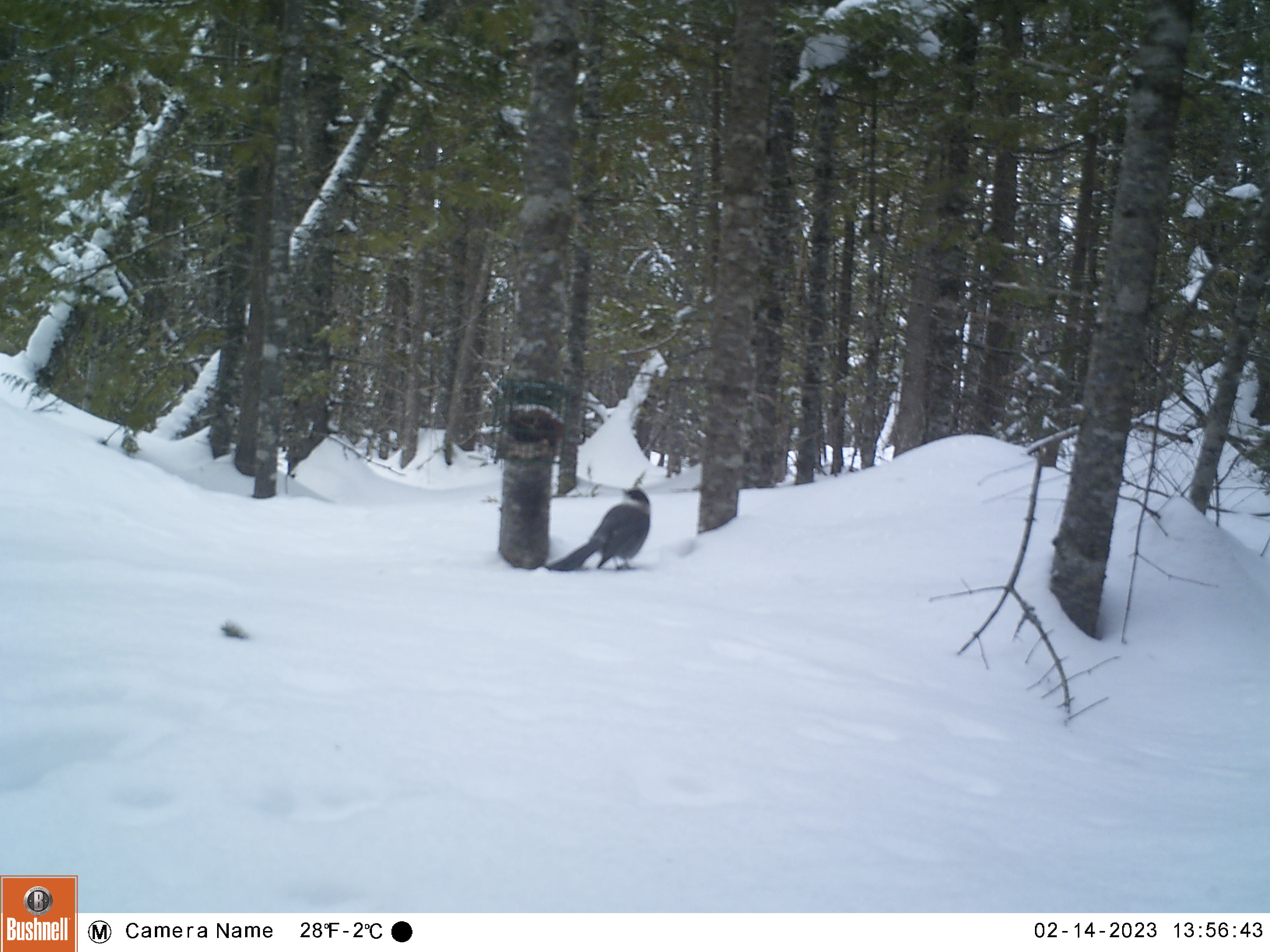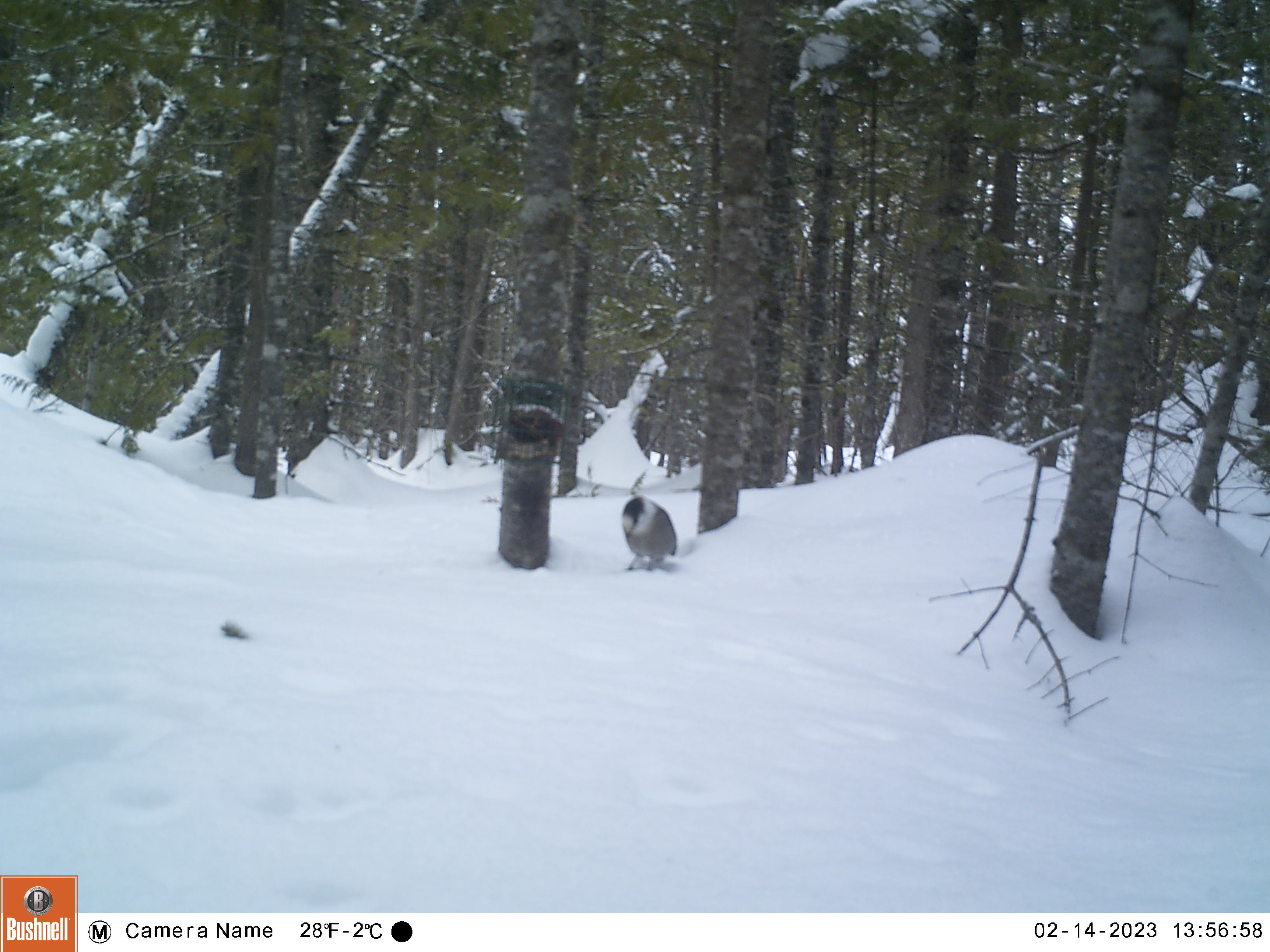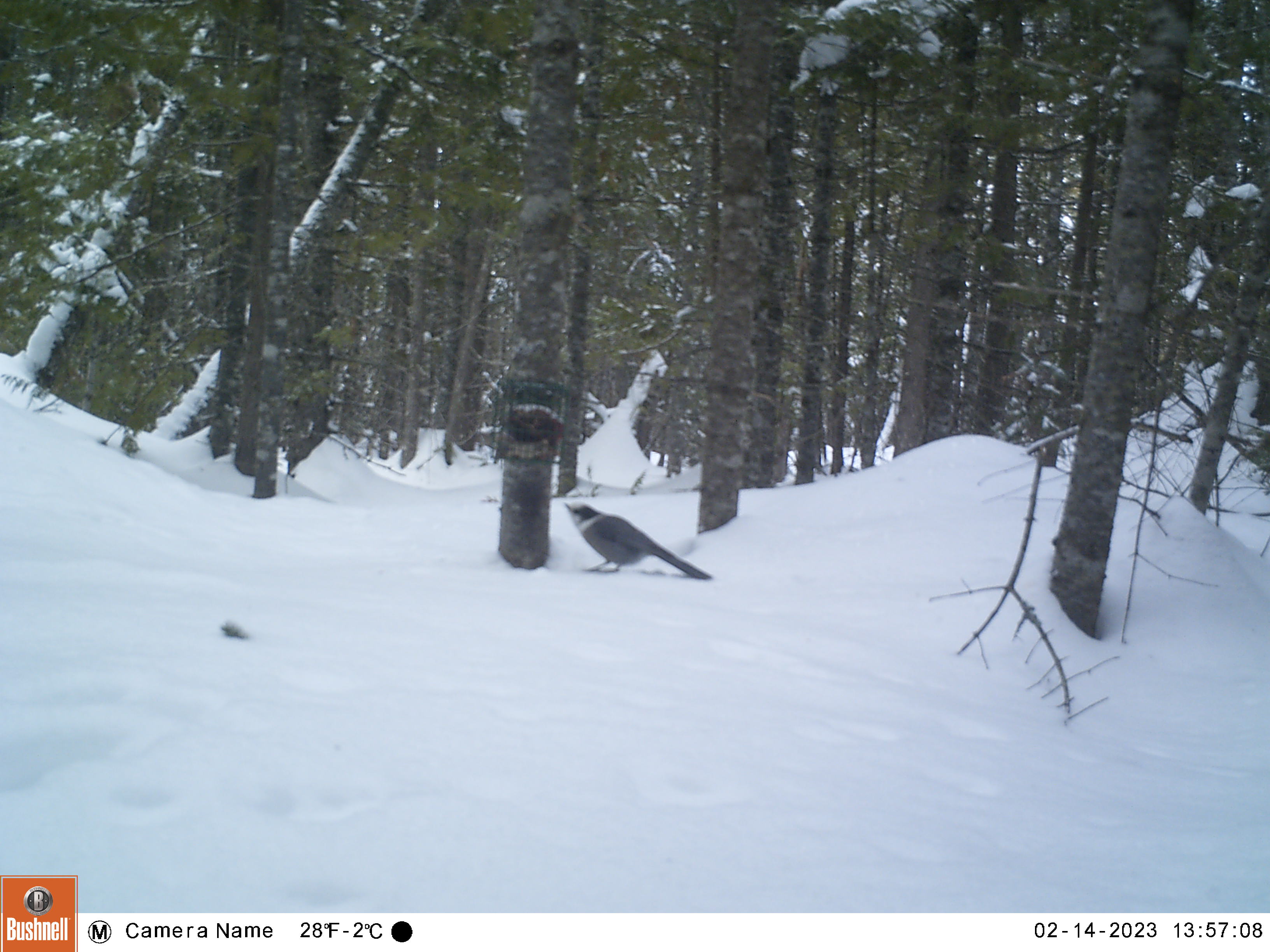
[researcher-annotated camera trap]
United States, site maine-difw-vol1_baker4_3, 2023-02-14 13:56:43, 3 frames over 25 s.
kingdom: Animalia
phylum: Chordata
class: Aves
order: Passeriformes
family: Corvidae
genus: Perisoreus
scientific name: Perisoreus canadensis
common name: canada jay